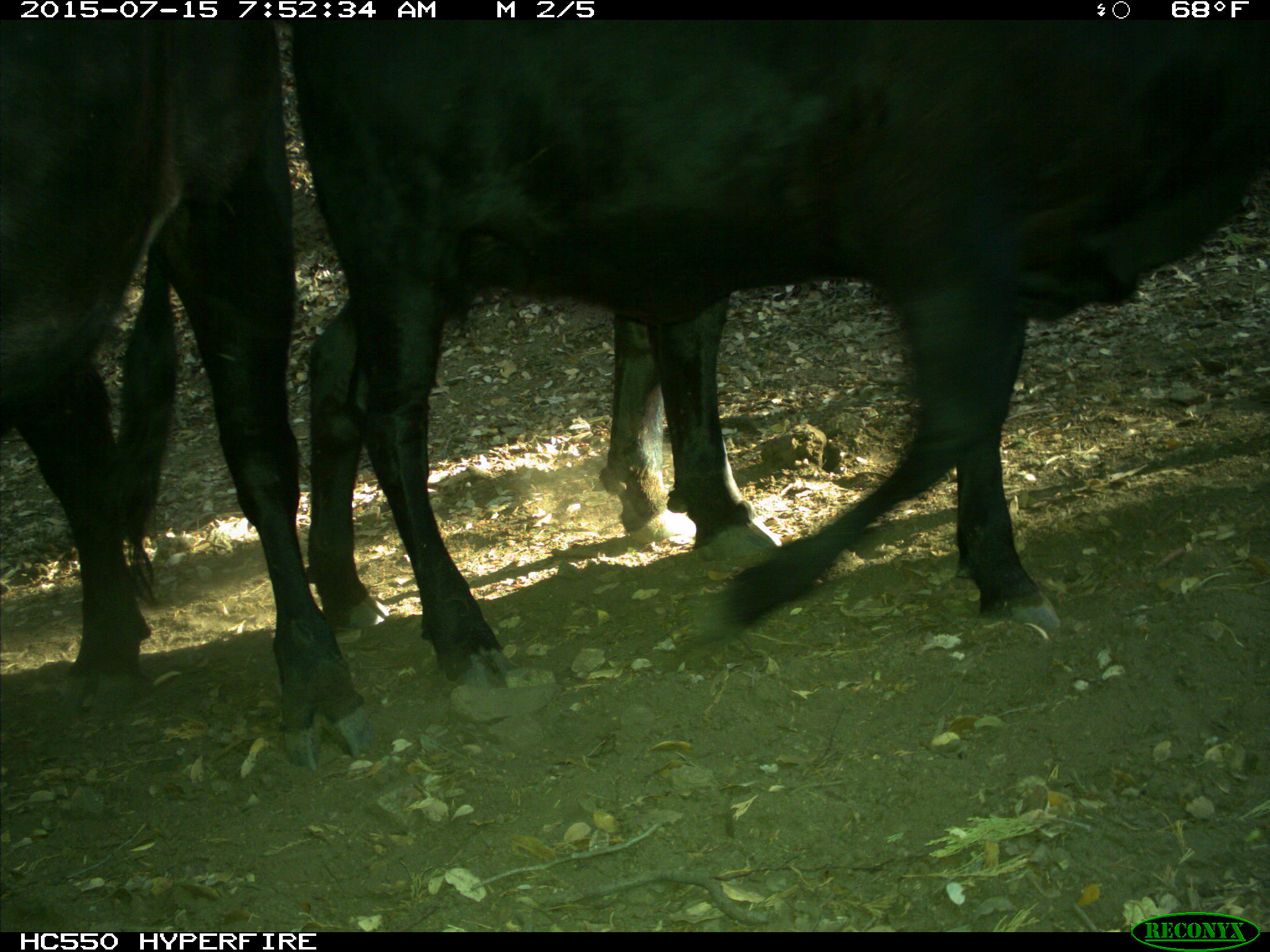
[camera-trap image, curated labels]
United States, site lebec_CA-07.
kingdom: Animalia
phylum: Chordata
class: Mammalia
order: Artiodactyla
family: Bovidae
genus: Bos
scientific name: Bos taurus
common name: domestic cow